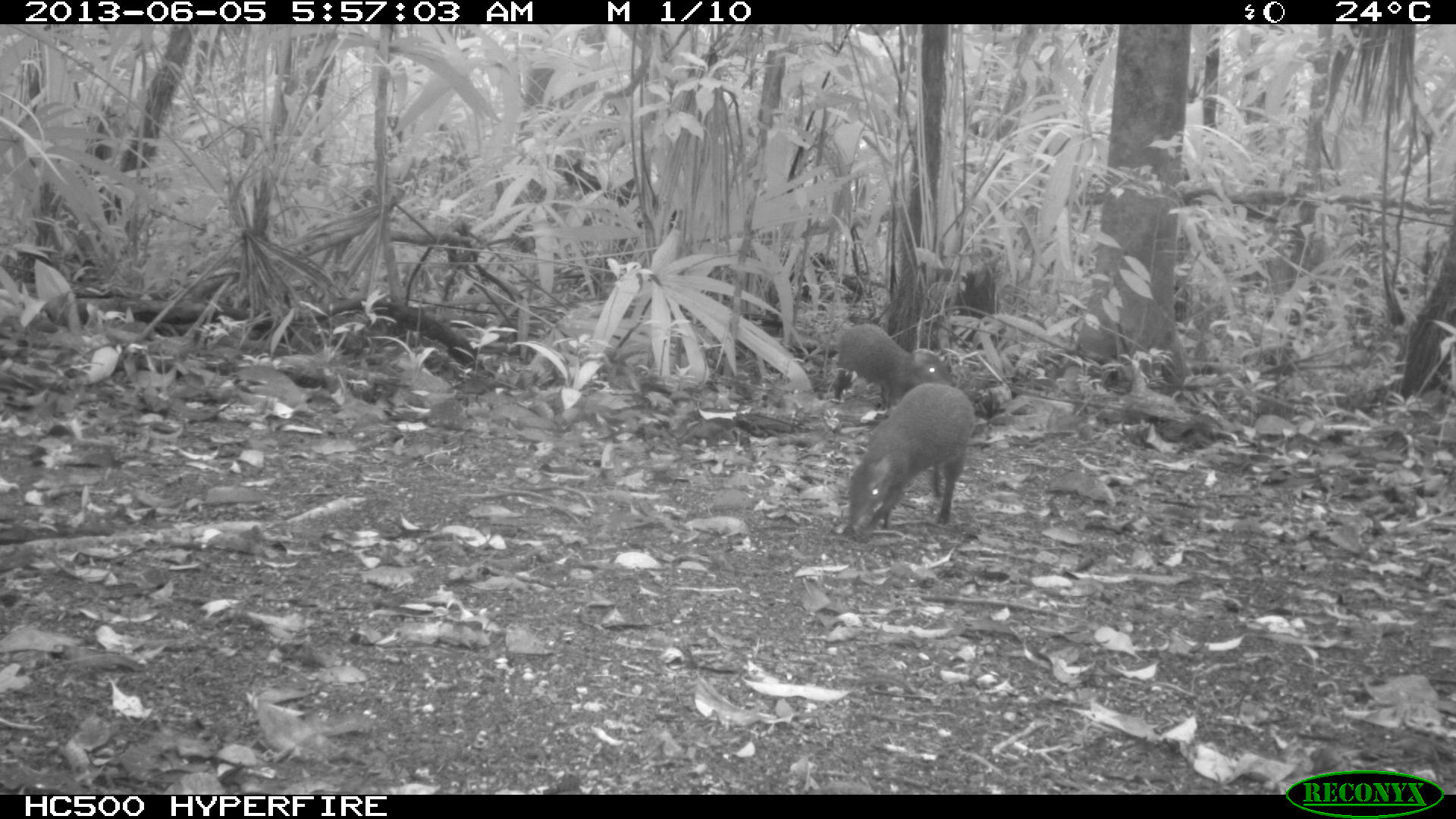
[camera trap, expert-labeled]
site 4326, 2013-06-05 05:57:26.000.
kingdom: Animalia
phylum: Chordata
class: Mammalia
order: Rodentia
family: Dasyproctidae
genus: Dasyprocta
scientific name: Dasyprocta punctata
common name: central american agouti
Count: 1.